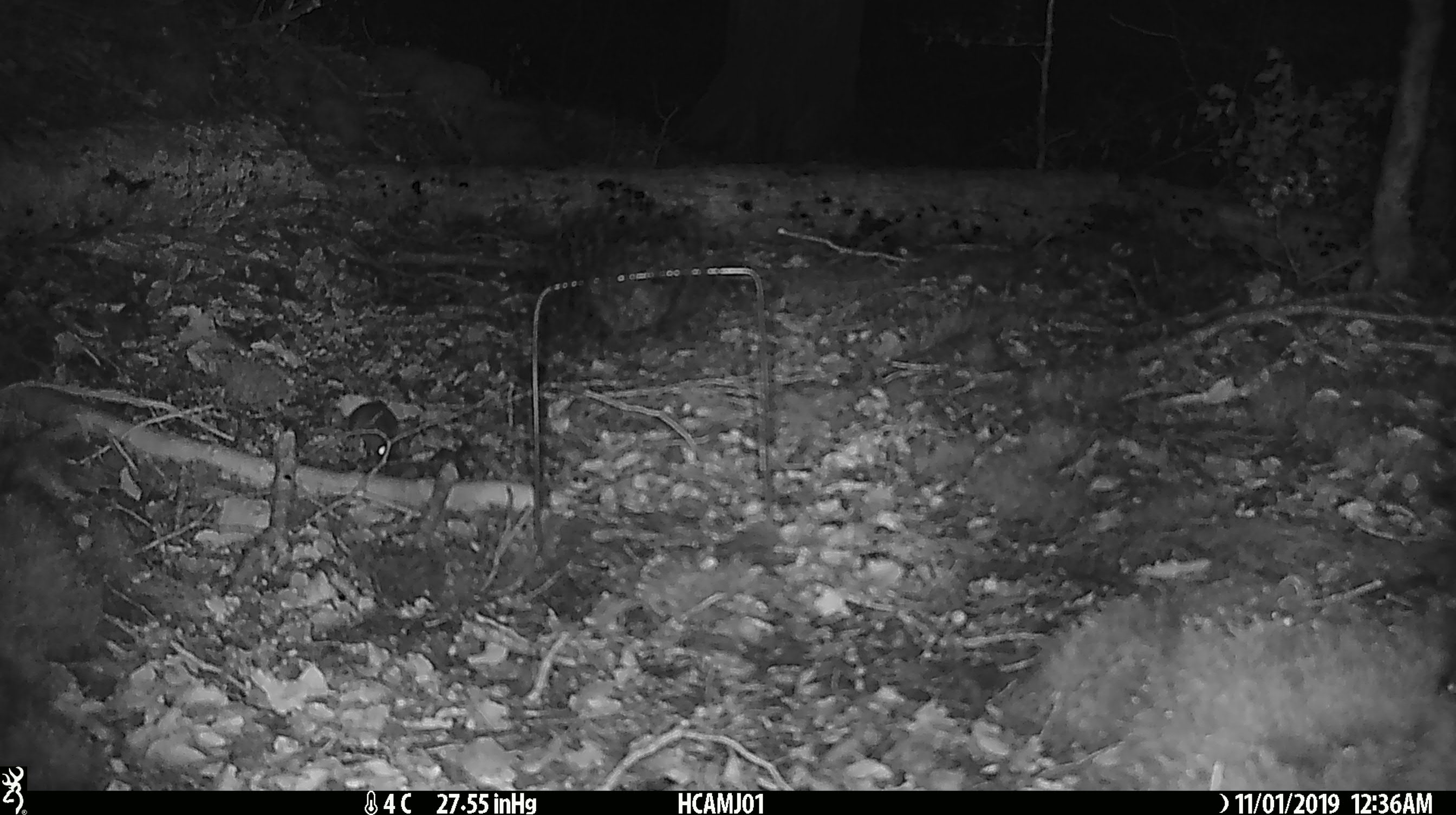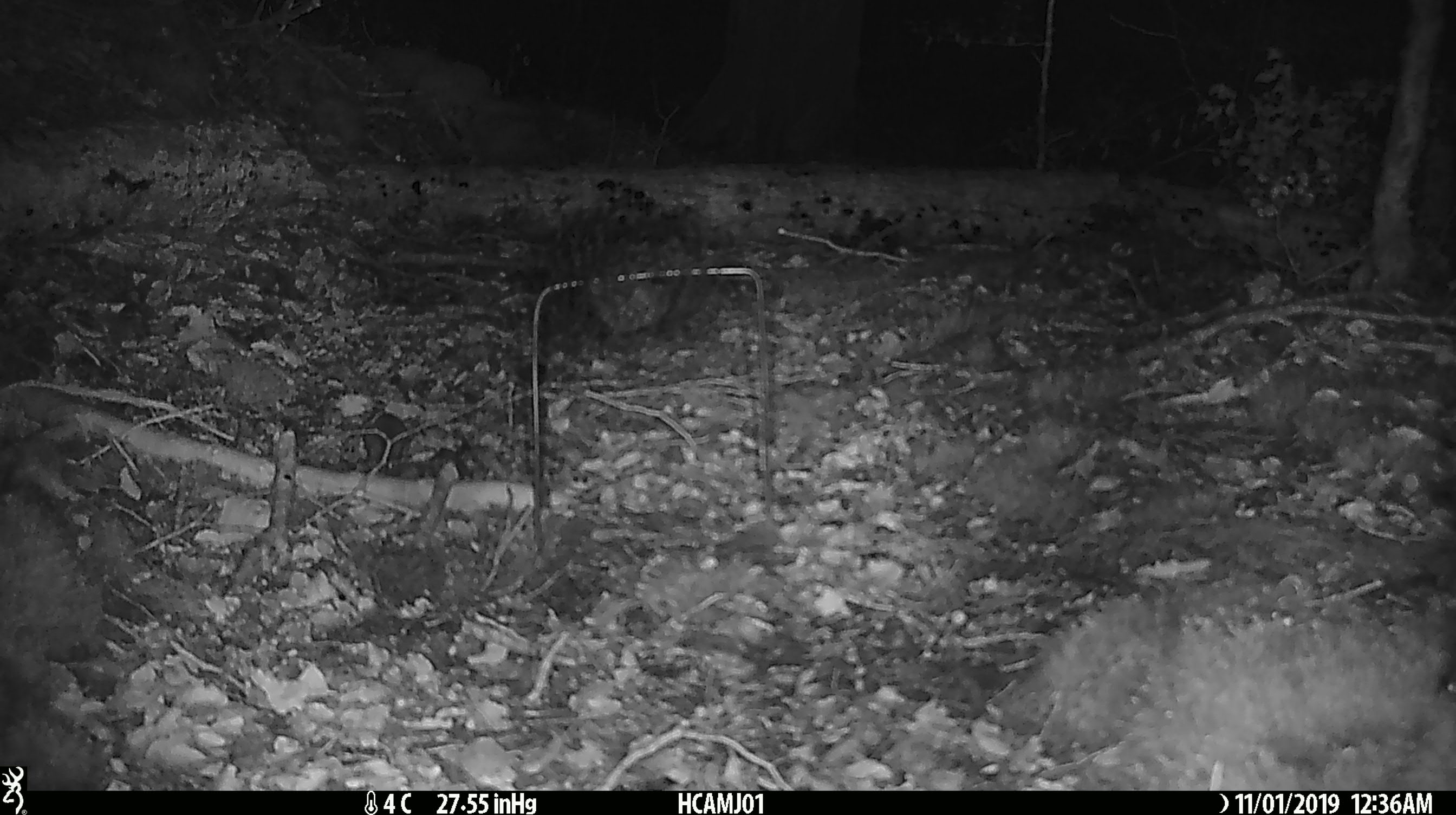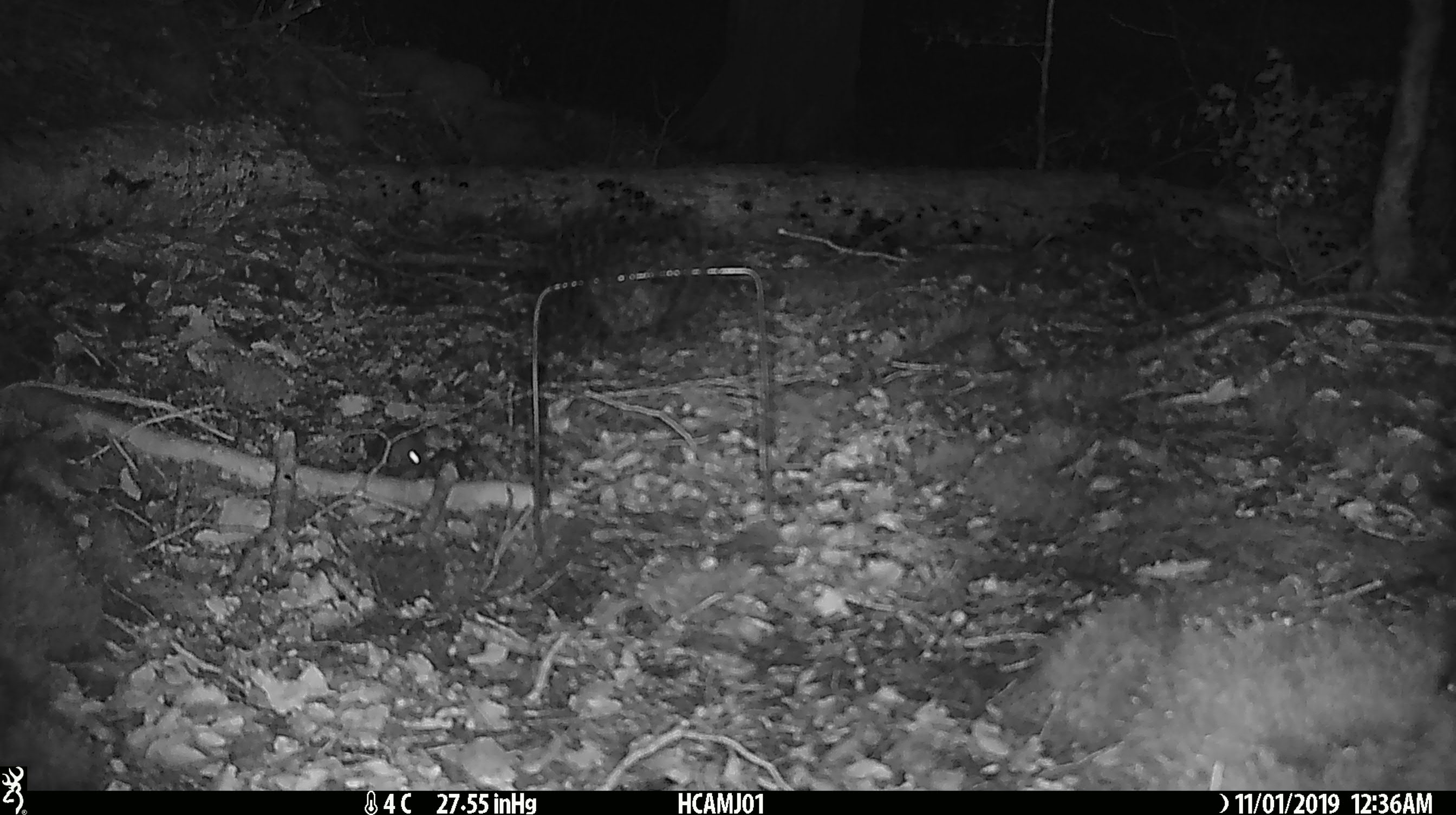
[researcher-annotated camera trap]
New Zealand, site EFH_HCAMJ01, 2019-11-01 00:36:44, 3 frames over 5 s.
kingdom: Animalia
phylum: Chordata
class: Mammalia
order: Rodentia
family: Muridae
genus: Mus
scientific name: Mus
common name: mouse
Mouse (Mus).